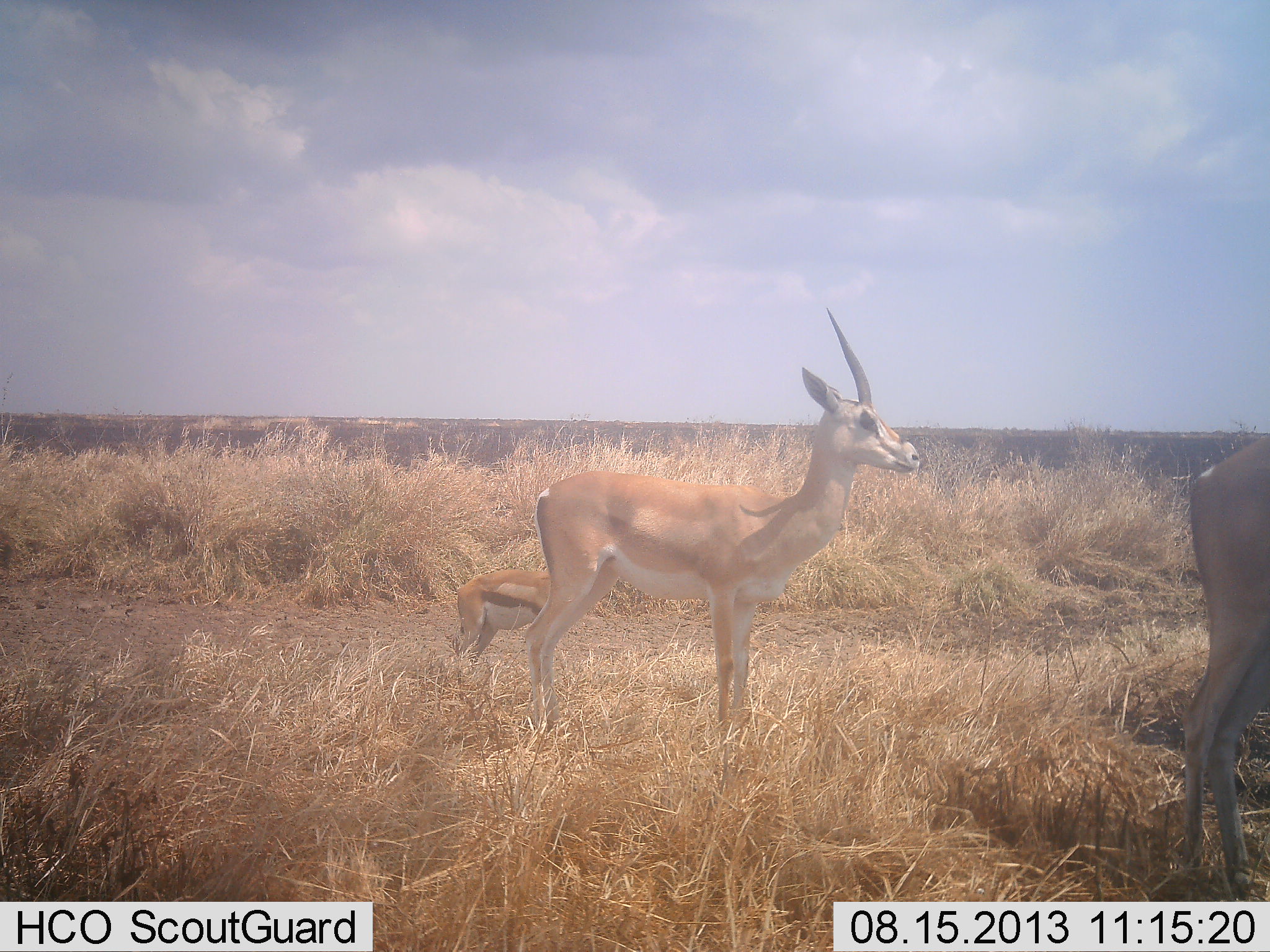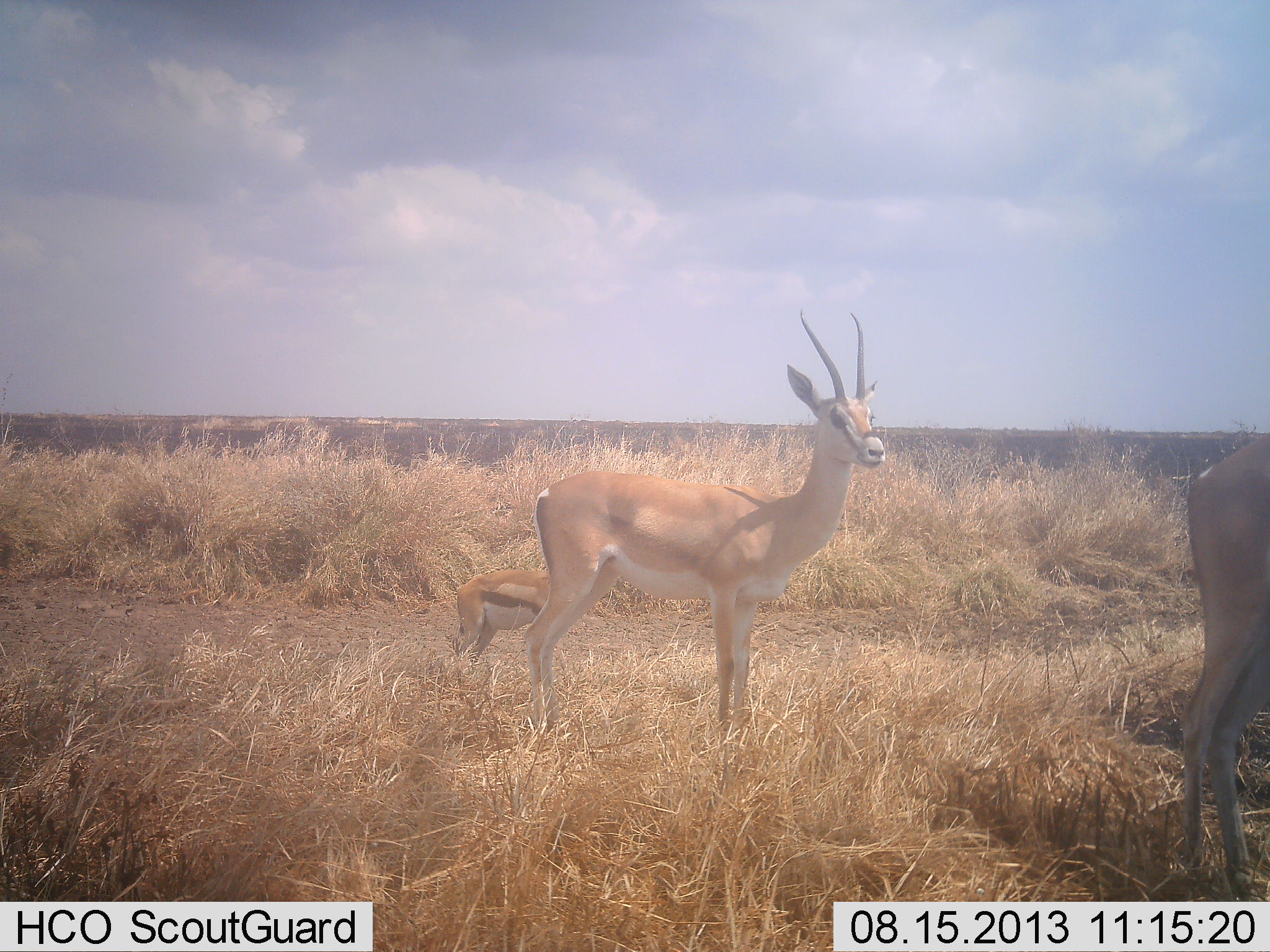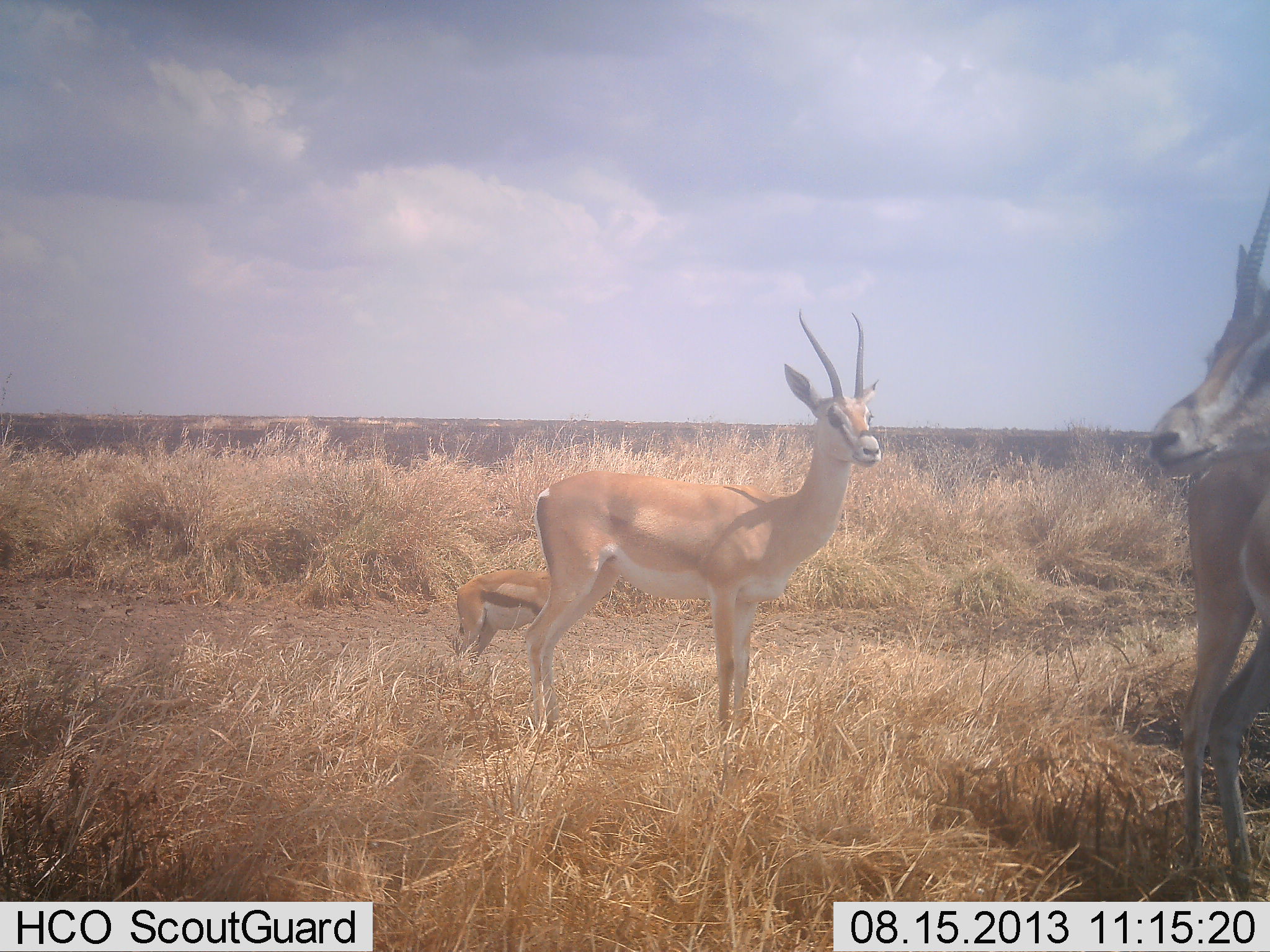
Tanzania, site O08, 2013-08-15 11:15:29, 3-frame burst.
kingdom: Animalia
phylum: Chordata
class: Mammalia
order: Artiodactyla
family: Bovidae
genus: Nanger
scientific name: Nanger granti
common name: grant's gazelle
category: gazellegrants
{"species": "gazellegrants (grant's gazelle) (Nanger granti)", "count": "3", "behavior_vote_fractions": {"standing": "93%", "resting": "7%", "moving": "7%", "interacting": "0%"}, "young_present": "43%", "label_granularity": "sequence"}